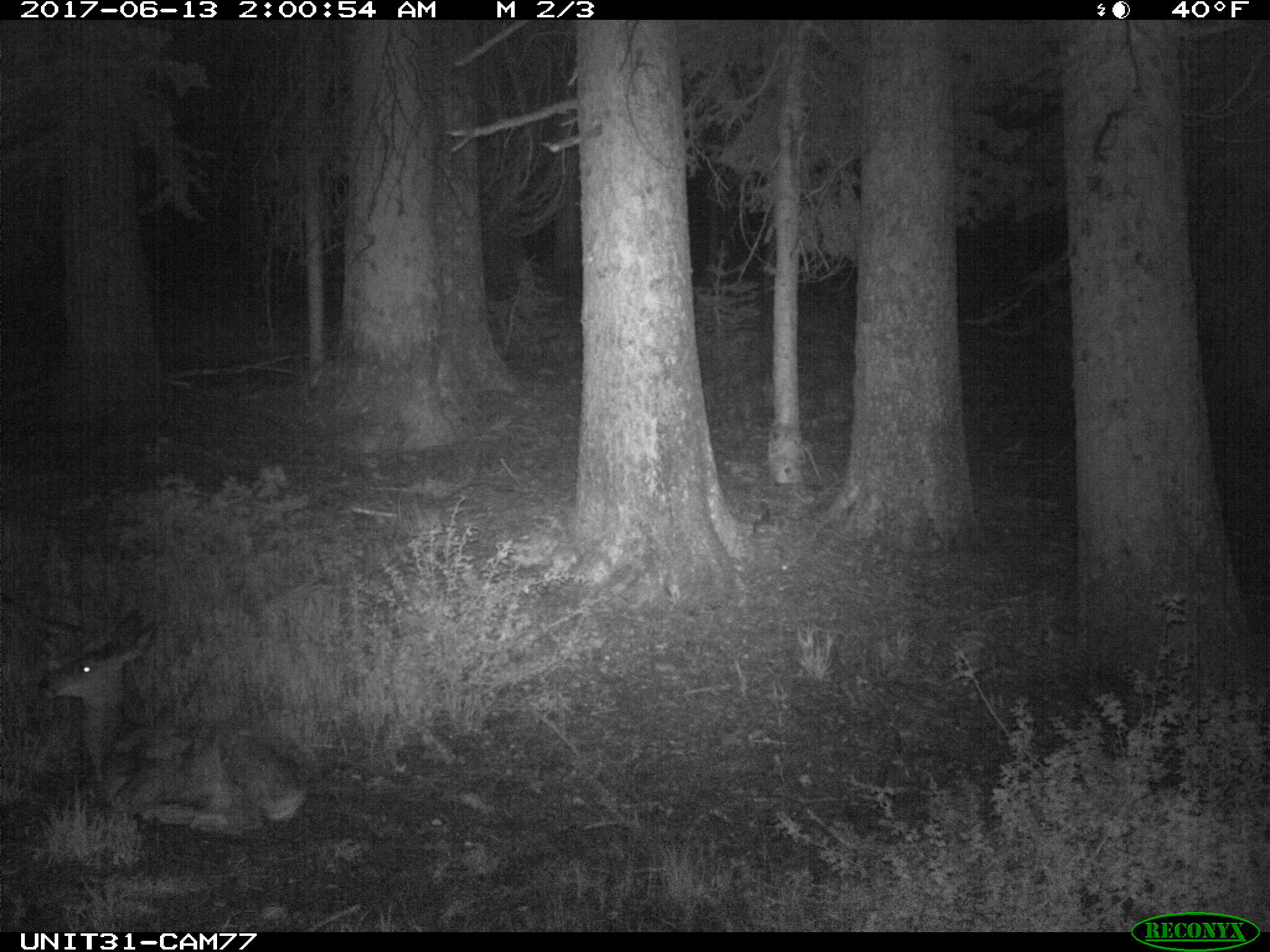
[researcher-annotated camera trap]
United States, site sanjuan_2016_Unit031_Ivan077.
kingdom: Animalia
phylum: Chordata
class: Mammalia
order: Artiodactyla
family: Cervidae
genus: Odocoileus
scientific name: Odocoileus hemionus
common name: mule deer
Odocoileus hemionus (mule deer).